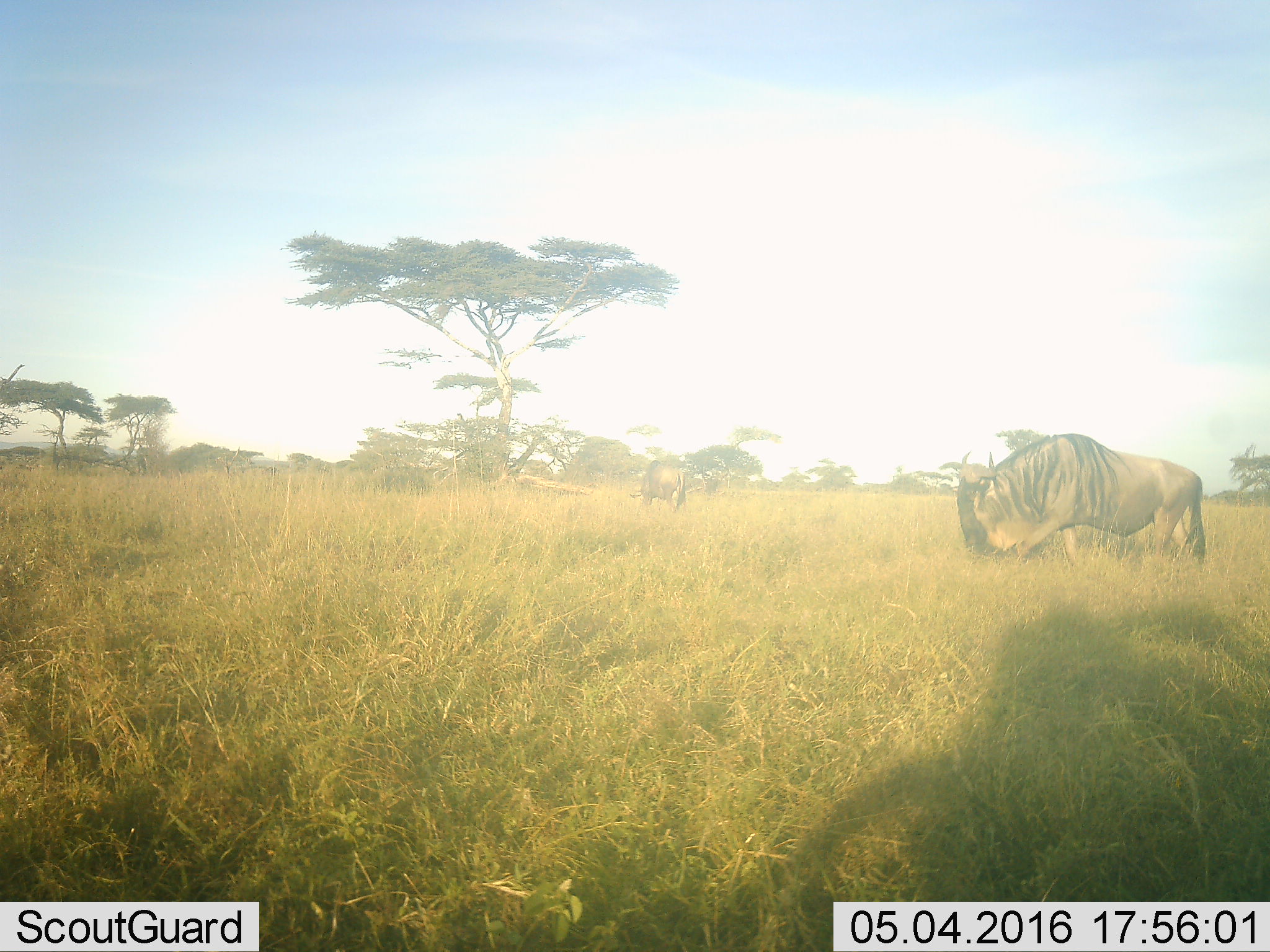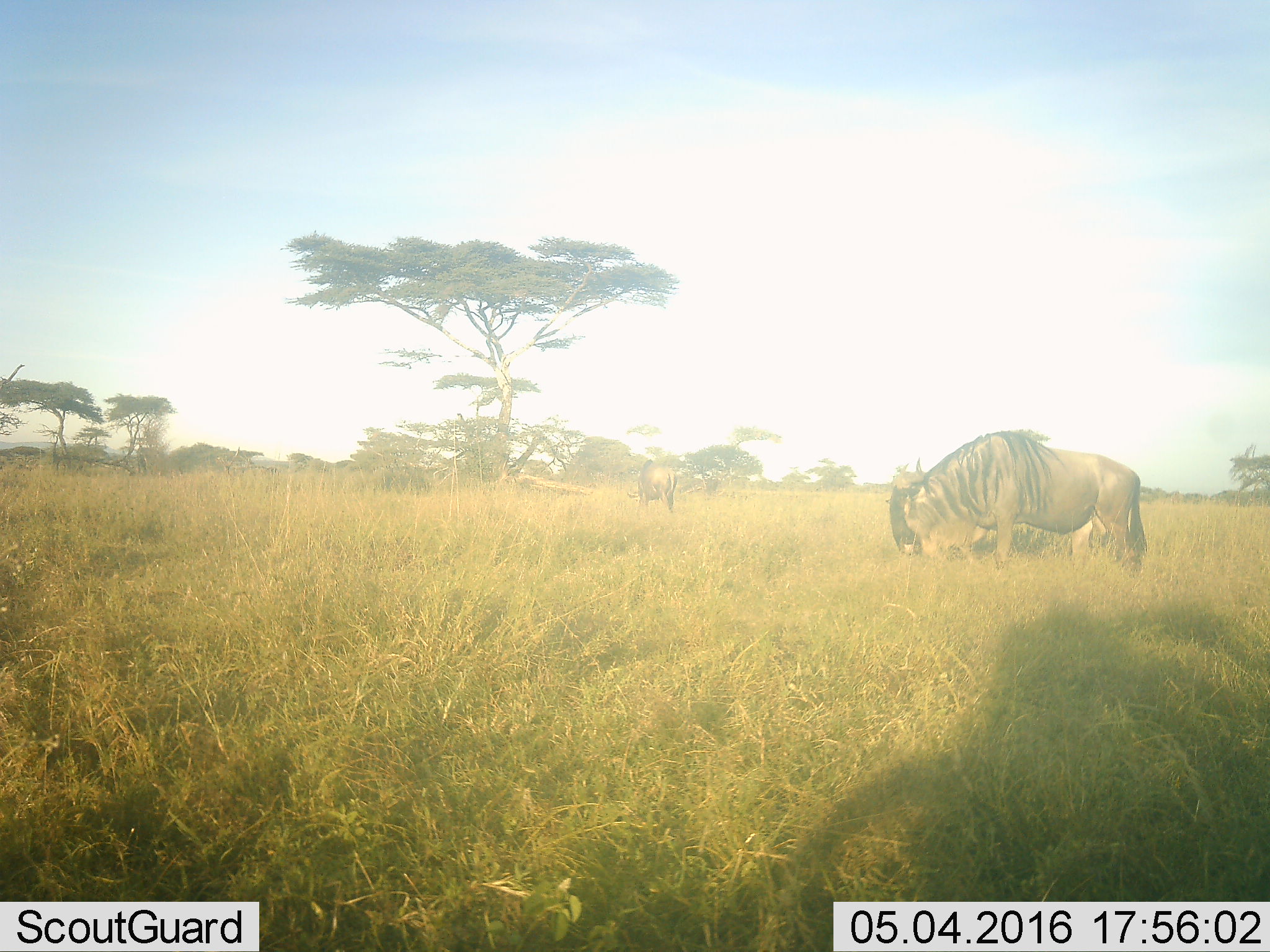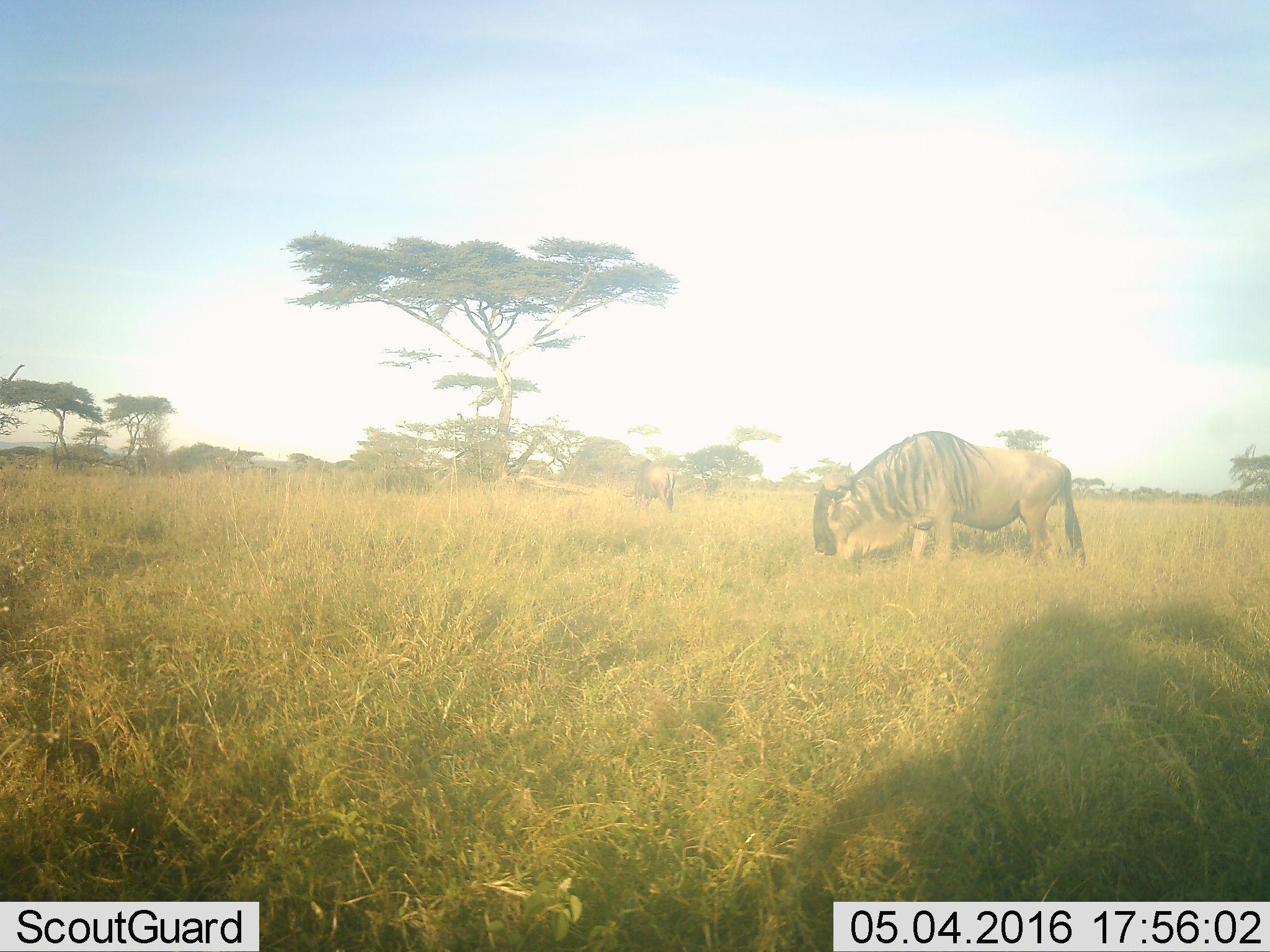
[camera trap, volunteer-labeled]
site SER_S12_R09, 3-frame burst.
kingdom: Animalia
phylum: Chordata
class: Mammalia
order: Artiodactyla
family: Bovidae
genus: Connochaetes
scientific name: Connochaetes taurinus taurinus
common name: blue wildebeest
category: wildebeestblue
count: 2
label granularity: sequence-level